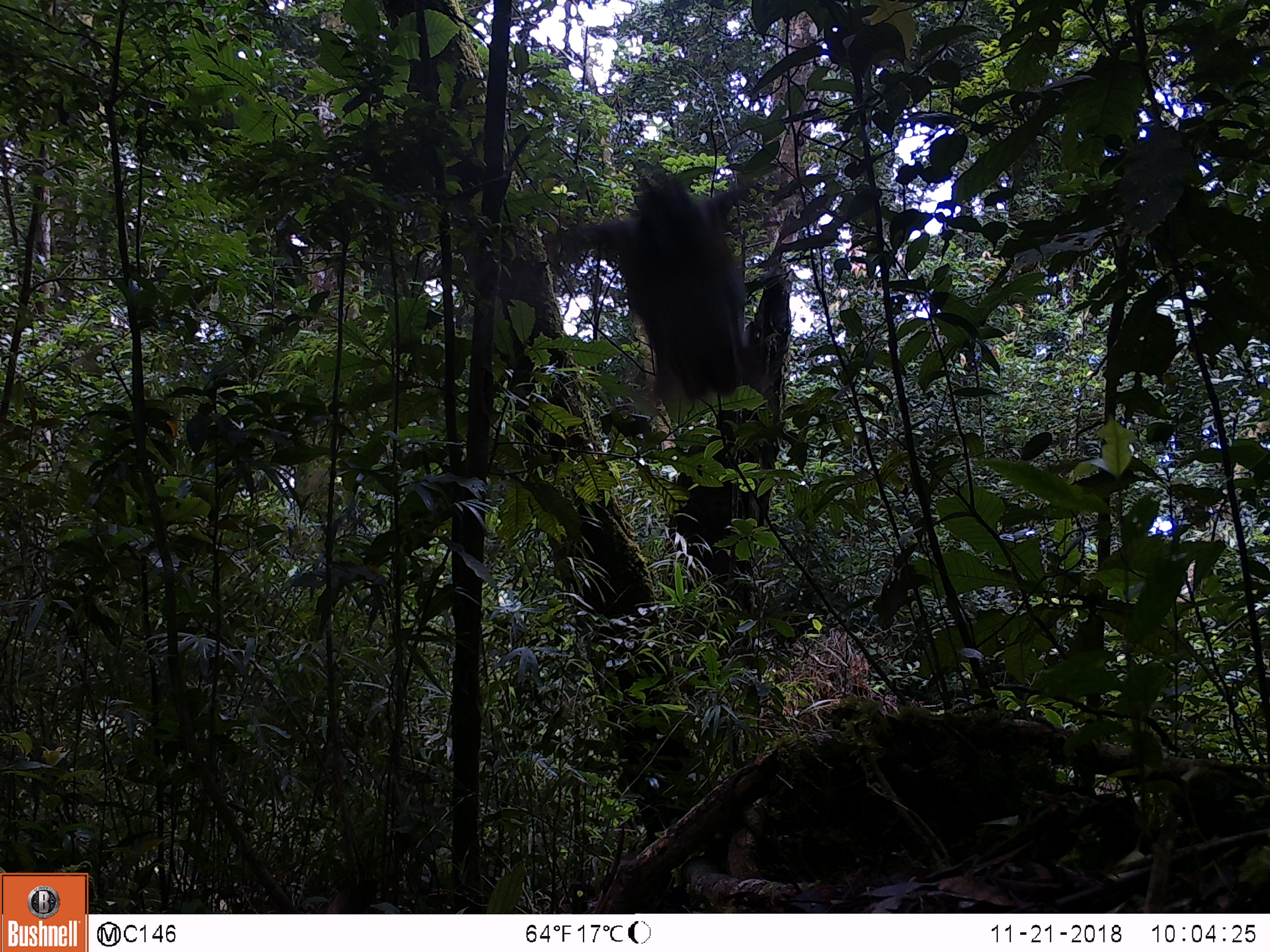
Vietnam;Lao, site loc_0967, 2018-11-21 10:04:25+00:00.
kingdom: Animalia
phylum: Chordata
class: Aves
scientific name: Aves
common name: bird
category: unidentified bird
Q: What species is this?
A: Unidentified bird (bird) (Aves).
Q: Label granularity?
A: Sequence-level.